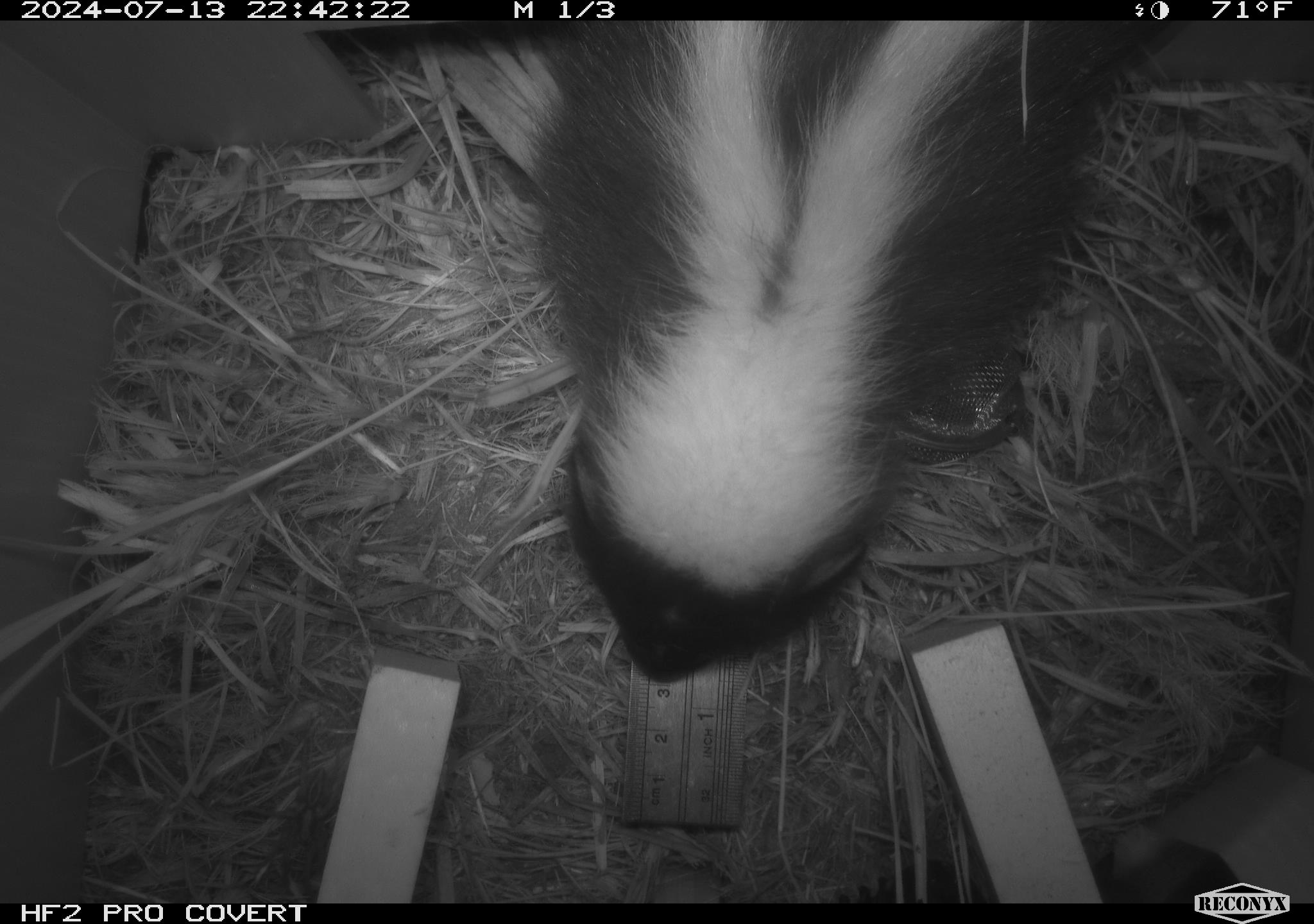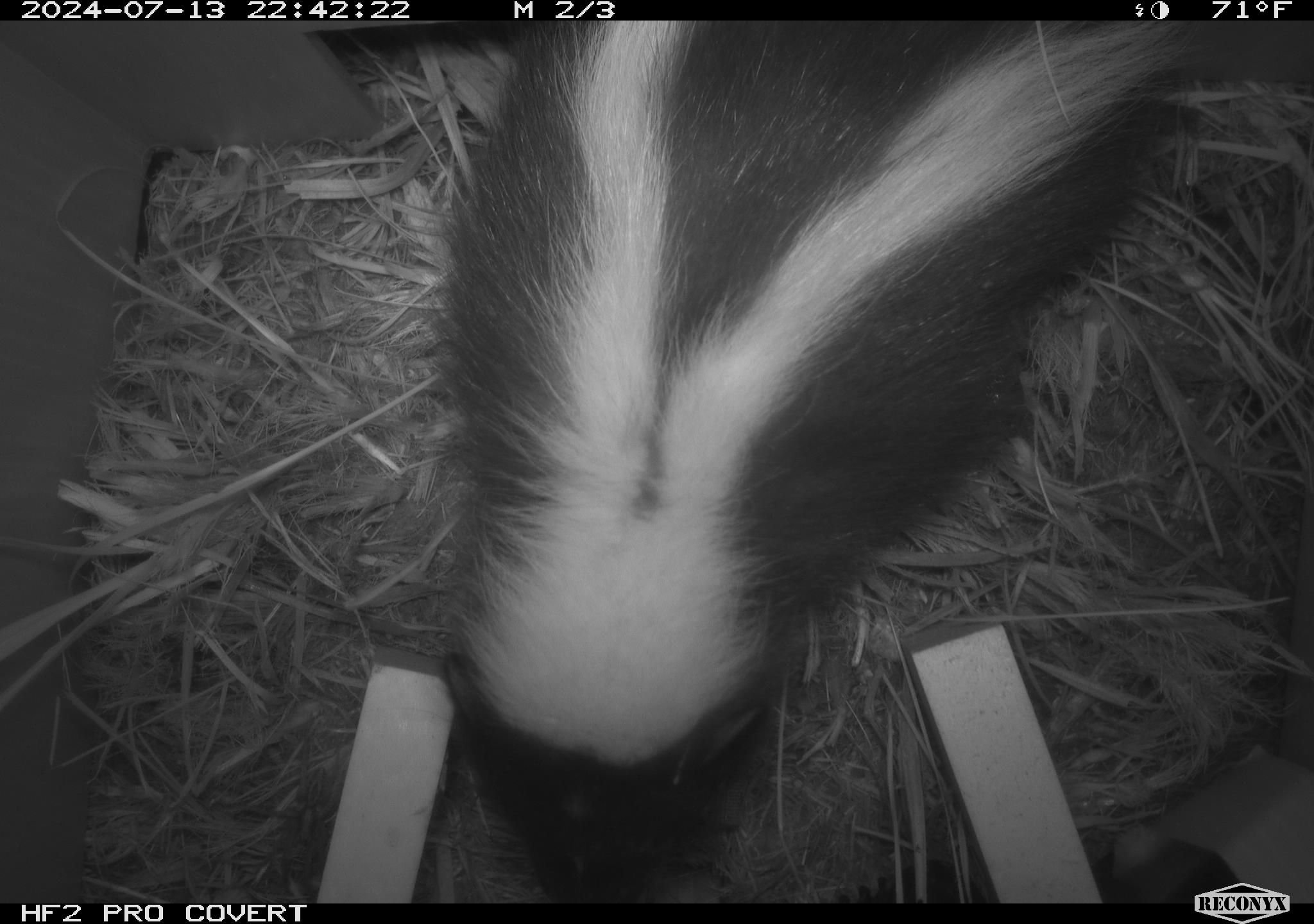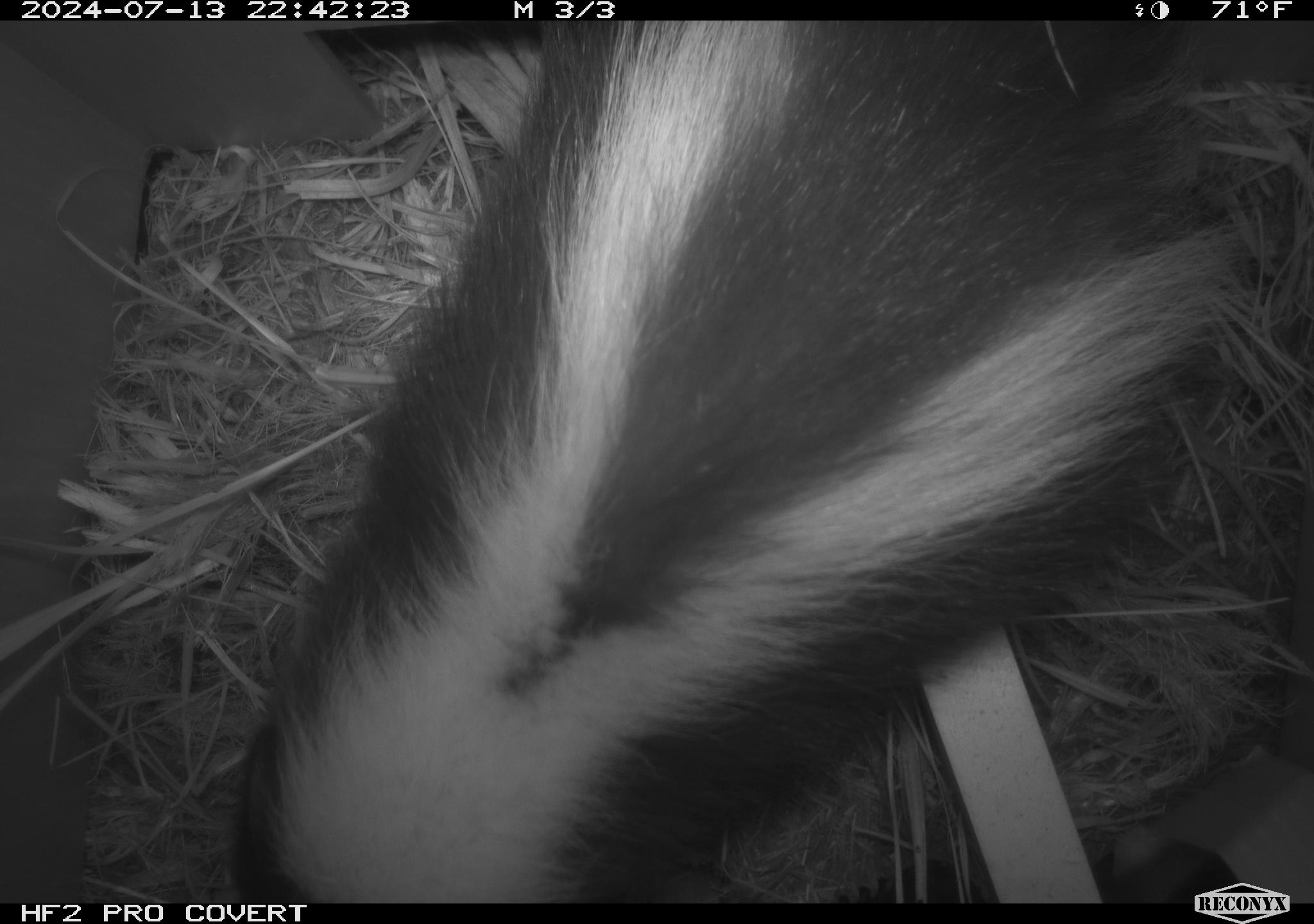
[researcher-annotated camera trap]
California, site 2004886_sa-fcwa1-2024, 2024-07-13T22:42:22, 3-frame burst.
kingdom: Animalia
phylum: Chordata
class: Mammalia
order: Carnivora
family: Mephitidae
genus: Mephitis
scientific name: Mephitis mephitis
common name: striped skunk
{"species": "striped skunk (Mephitis mephitis)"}